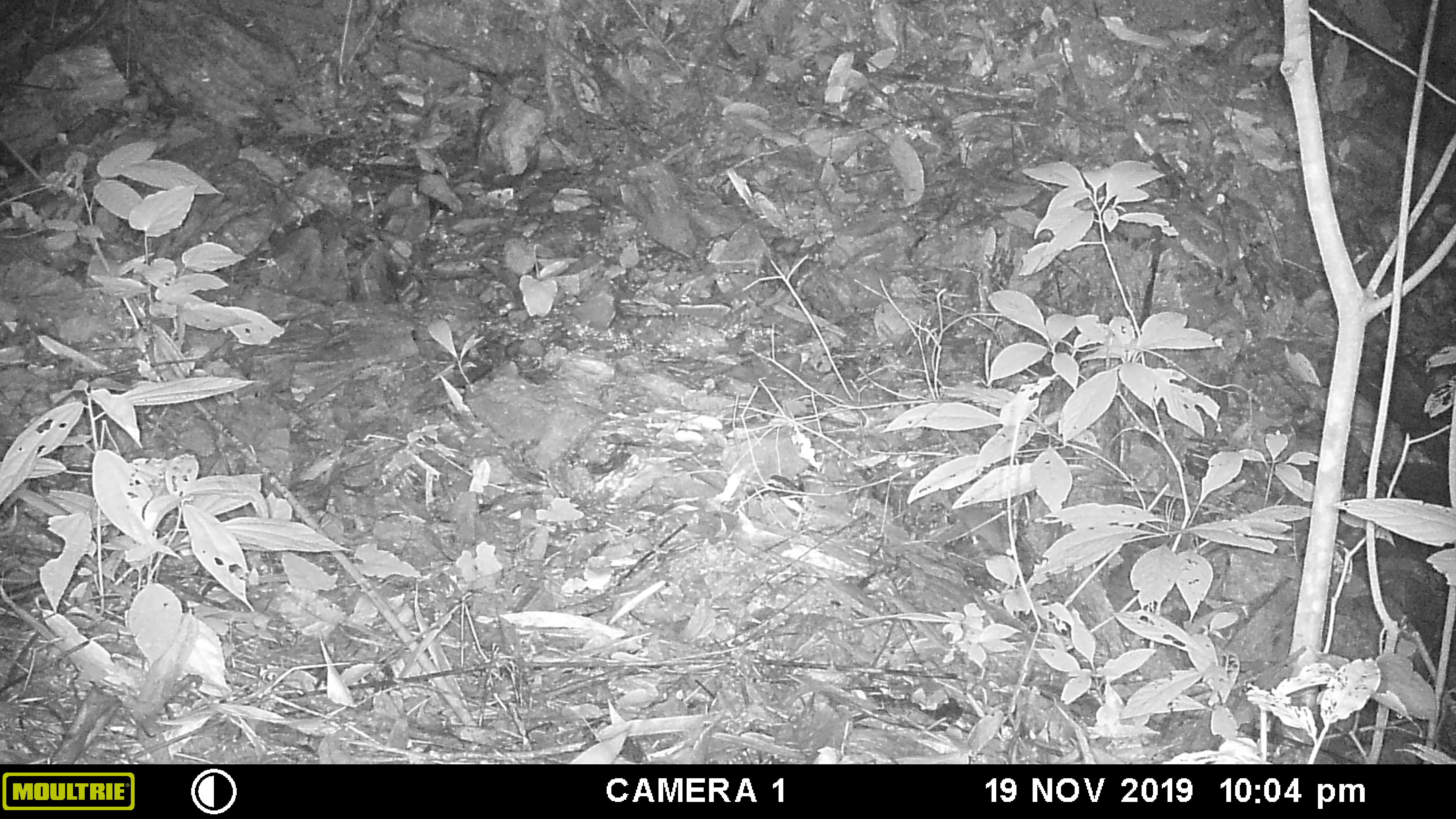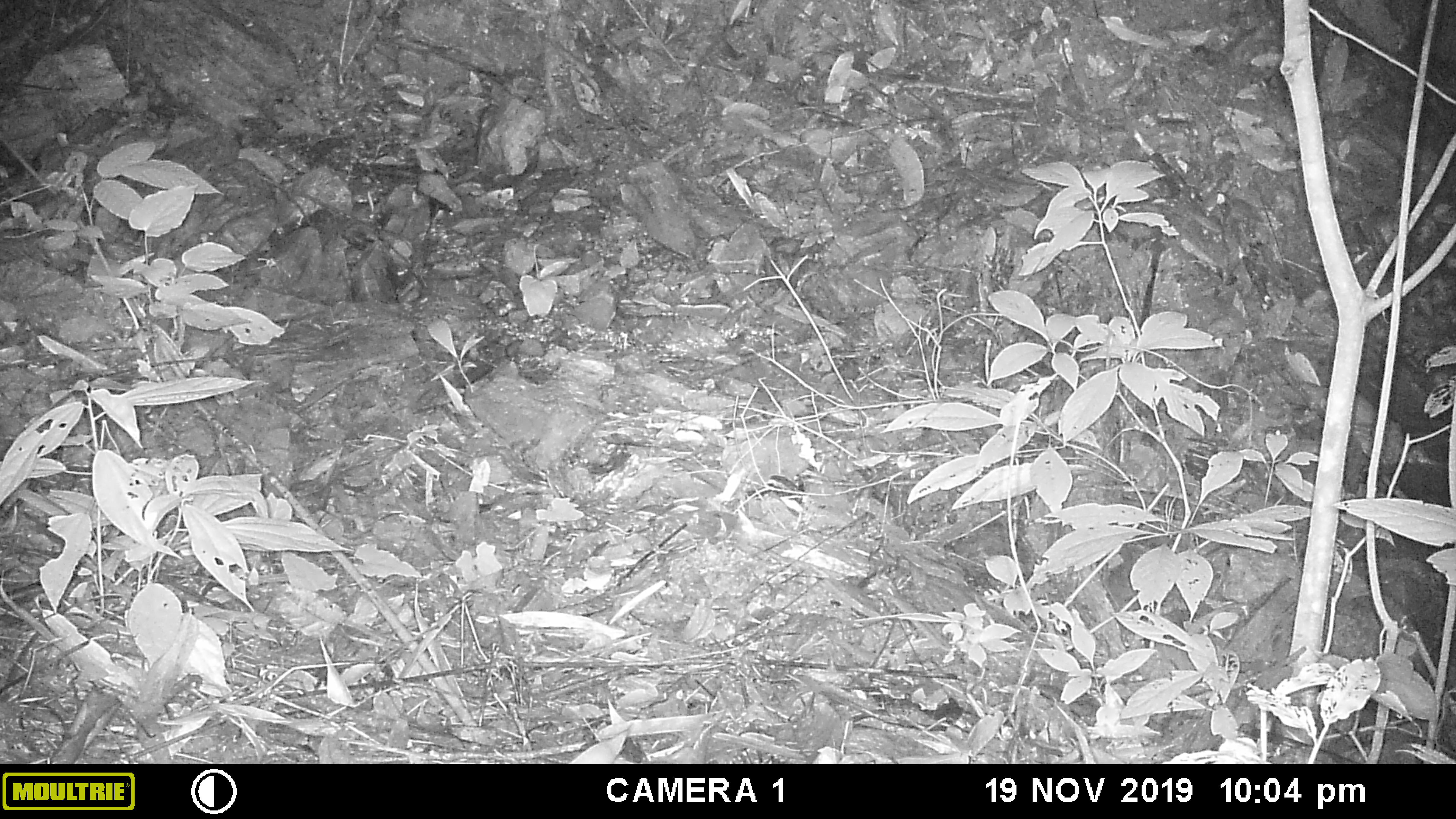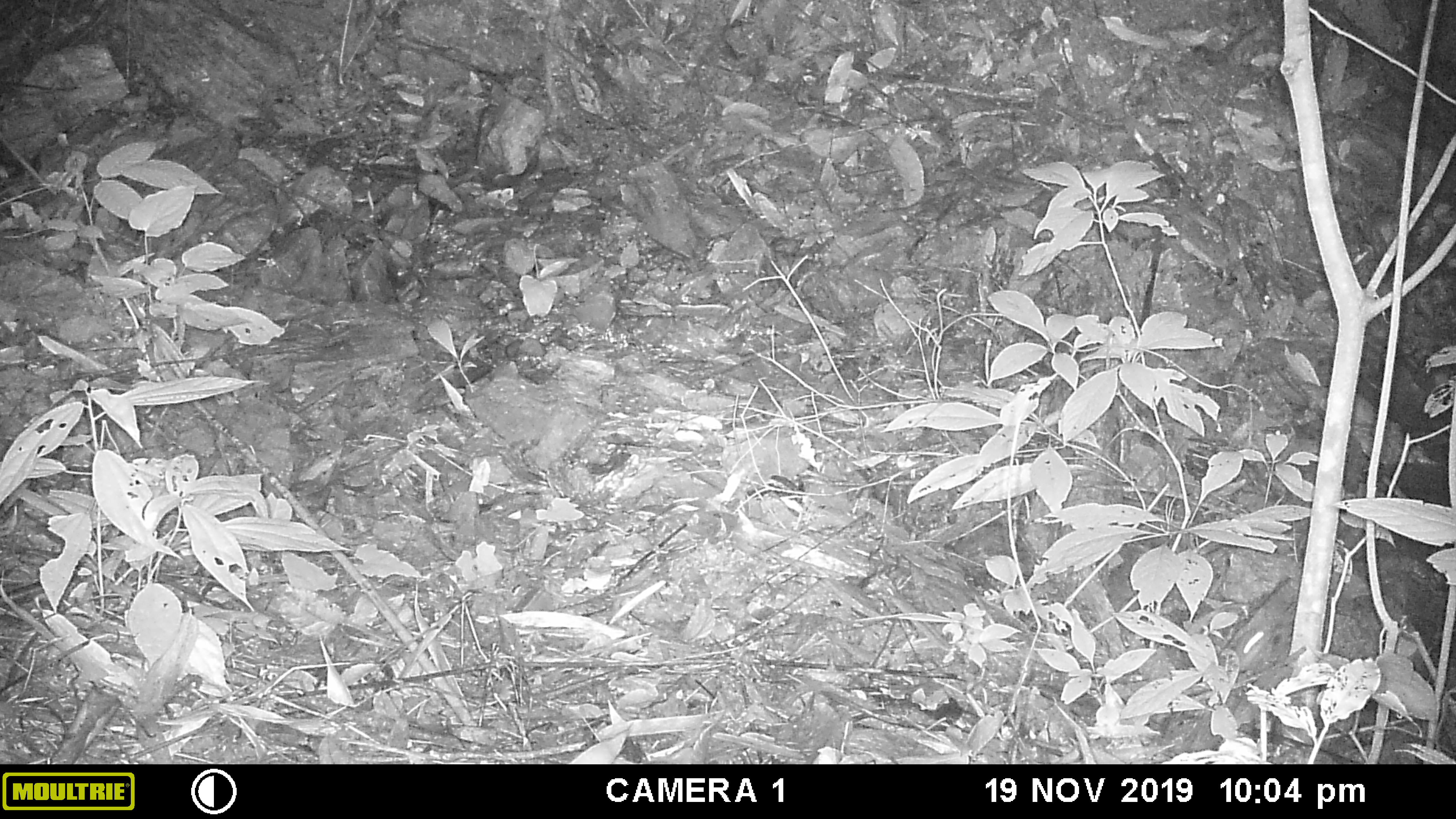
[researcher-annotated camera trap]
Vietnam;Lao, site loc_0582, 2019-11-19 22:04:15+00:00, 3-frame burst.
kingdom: Animalia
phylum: Chordata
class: Mammalia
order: Rodentia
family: Muridae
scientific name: Muridae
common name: old-world mice and rats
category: unidentified murid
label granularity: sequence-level